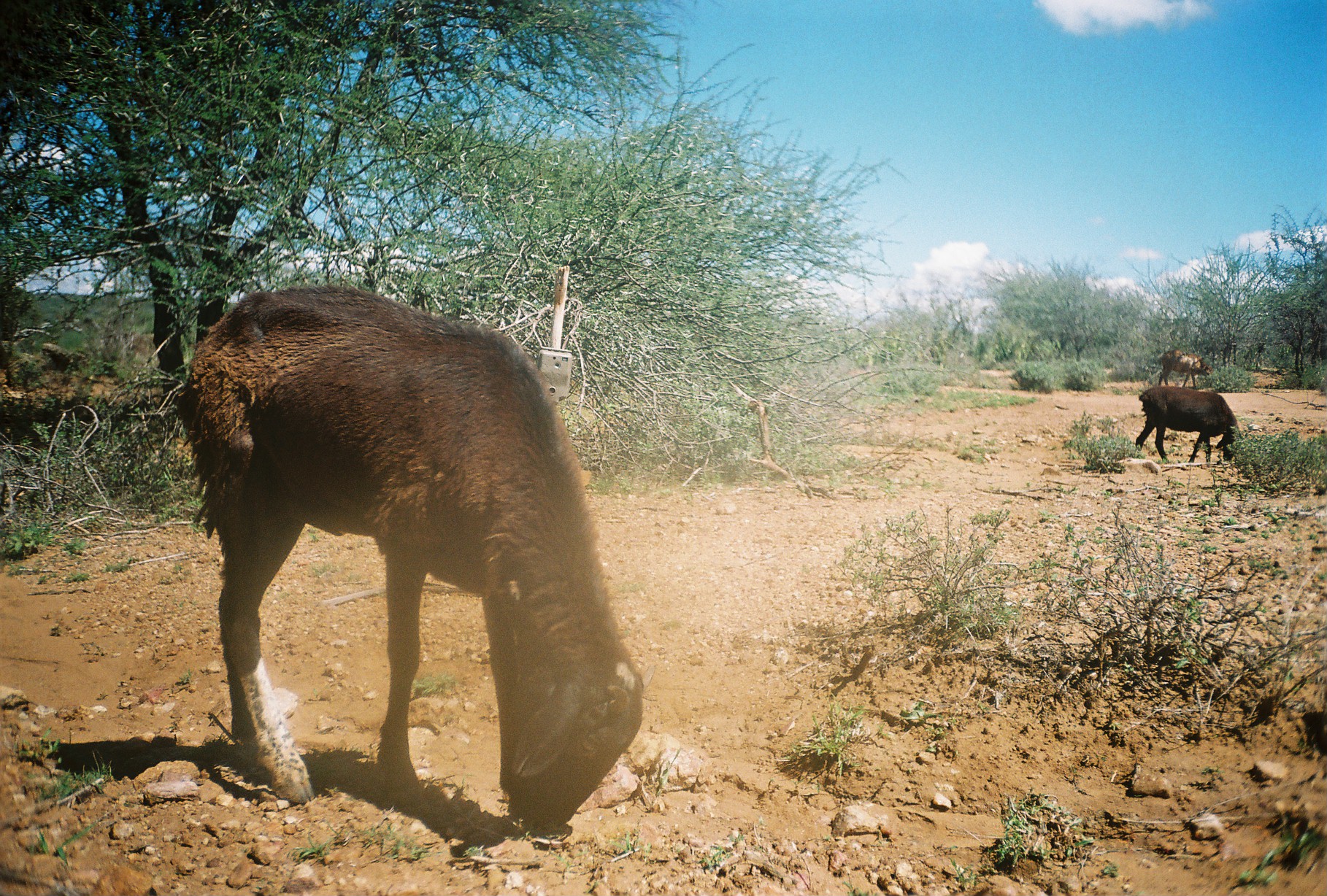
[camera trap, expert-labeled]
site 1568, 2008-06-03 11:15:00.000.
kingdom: Animalia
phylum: Chordata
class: Mammalia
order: Artiodactyla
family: Bovidae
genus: Ovis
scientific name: Ovis aries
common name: domestic sheep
Ovis aries (domestic sheep), count 3.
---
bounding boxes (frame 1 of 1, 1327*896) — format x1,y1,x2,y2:
ovis aries: 176,282,646,831; 1135,386,1242,463; 1158,349,1213,389